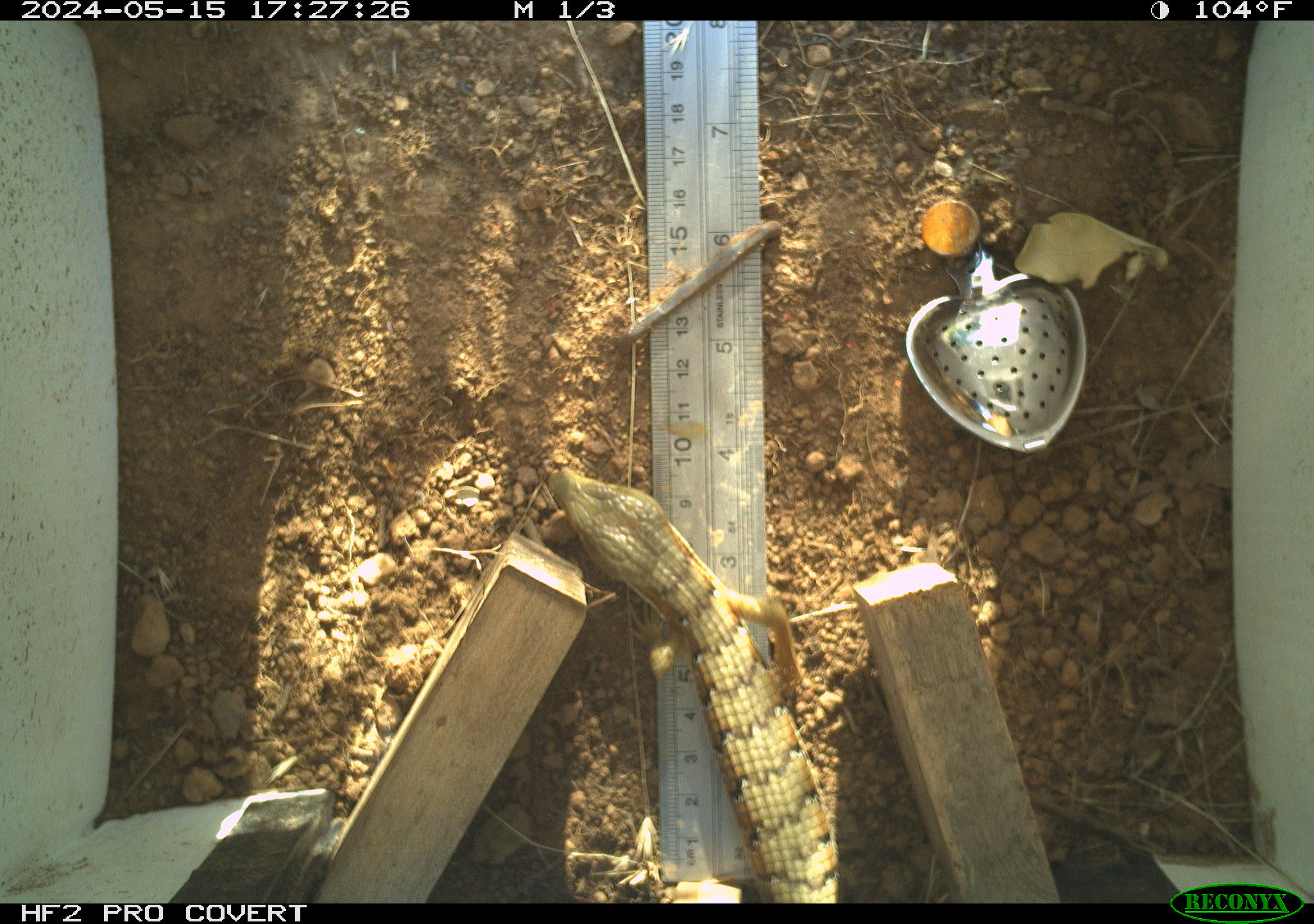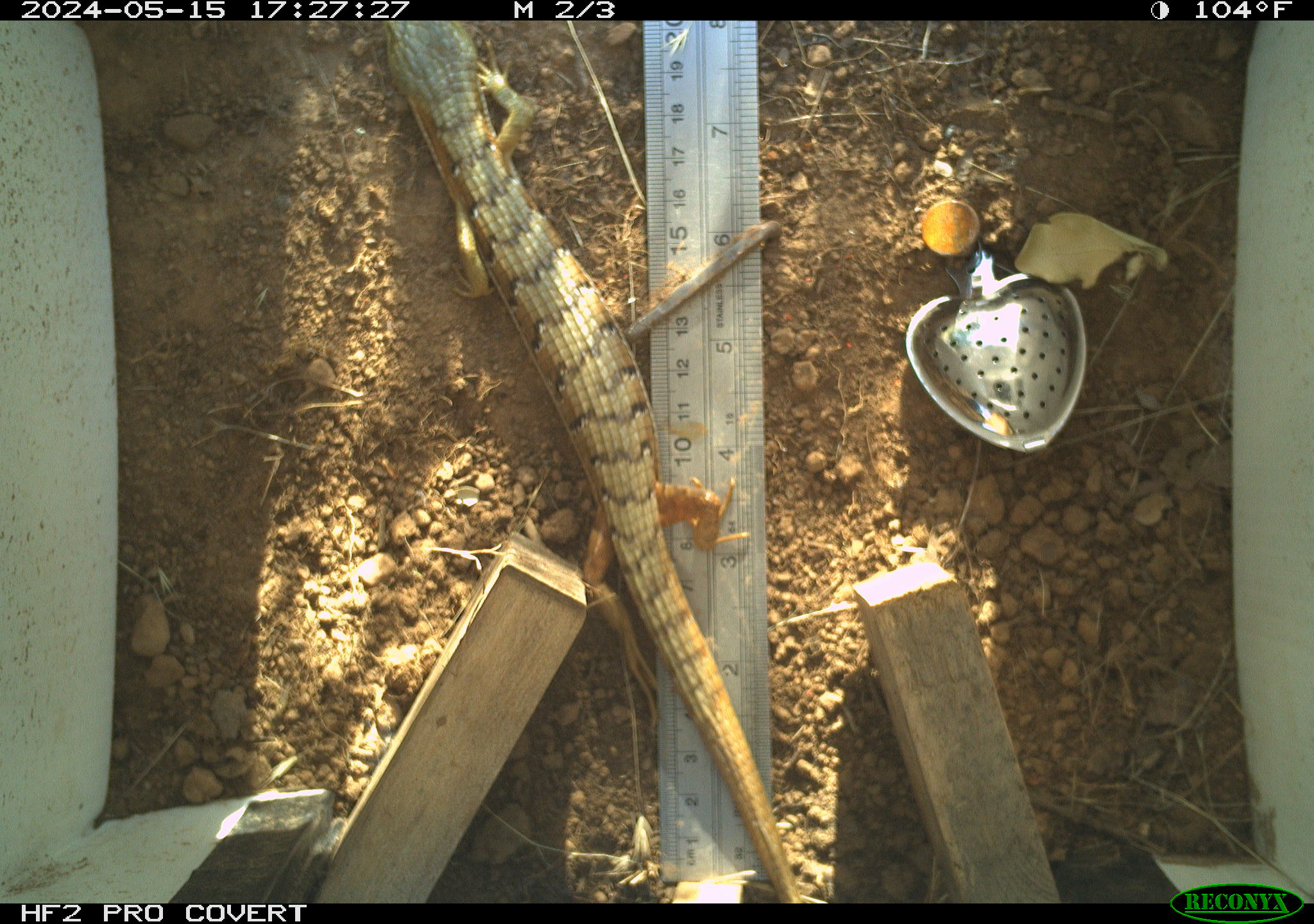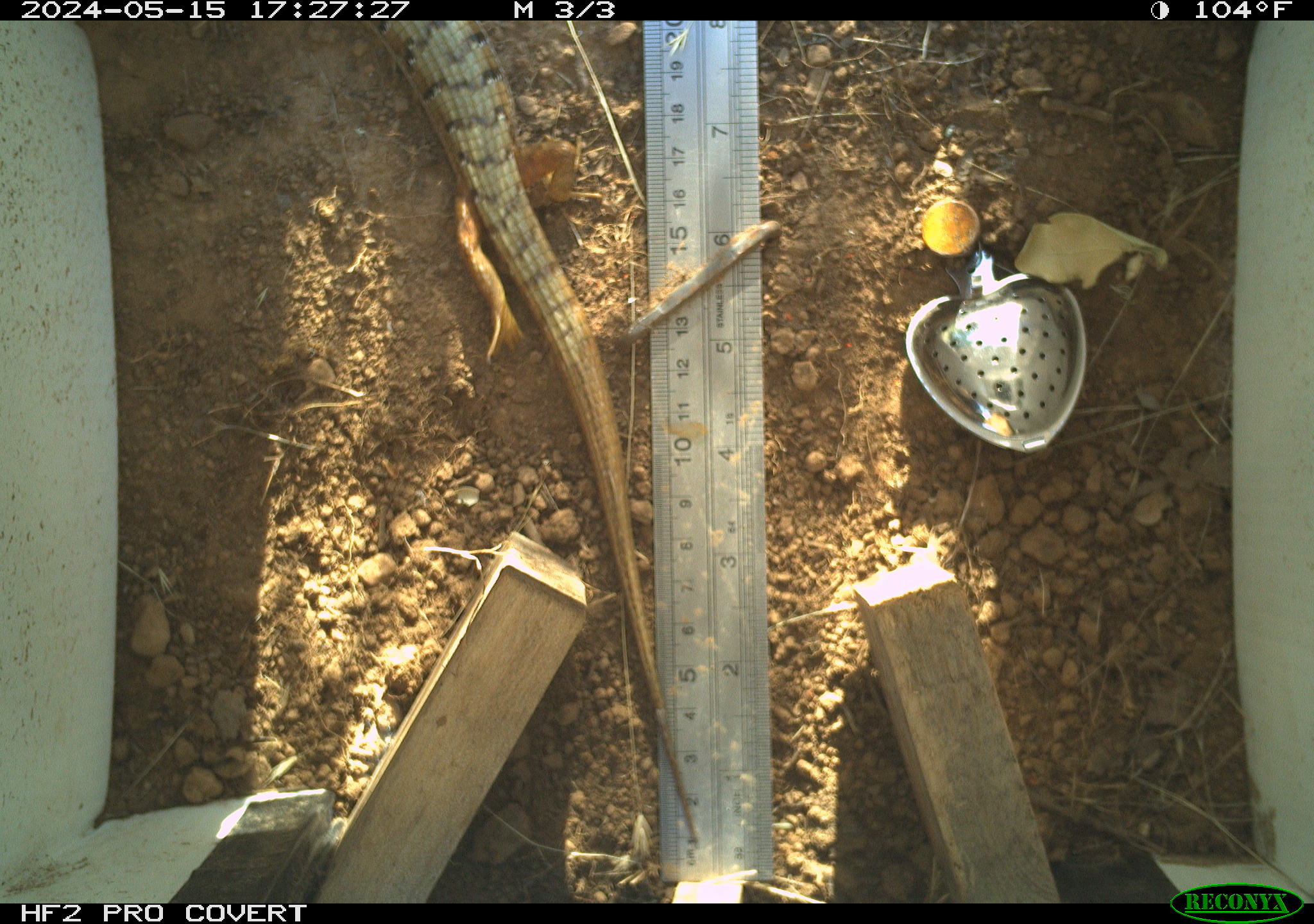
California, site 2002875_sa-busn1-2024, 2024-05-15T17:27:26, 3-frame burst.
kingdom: Animalia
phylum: Chordata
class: Reptilia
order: Squamata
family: Anguidae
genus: Elgaria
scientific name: Elgaria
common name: alligator lizards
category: elgaria species